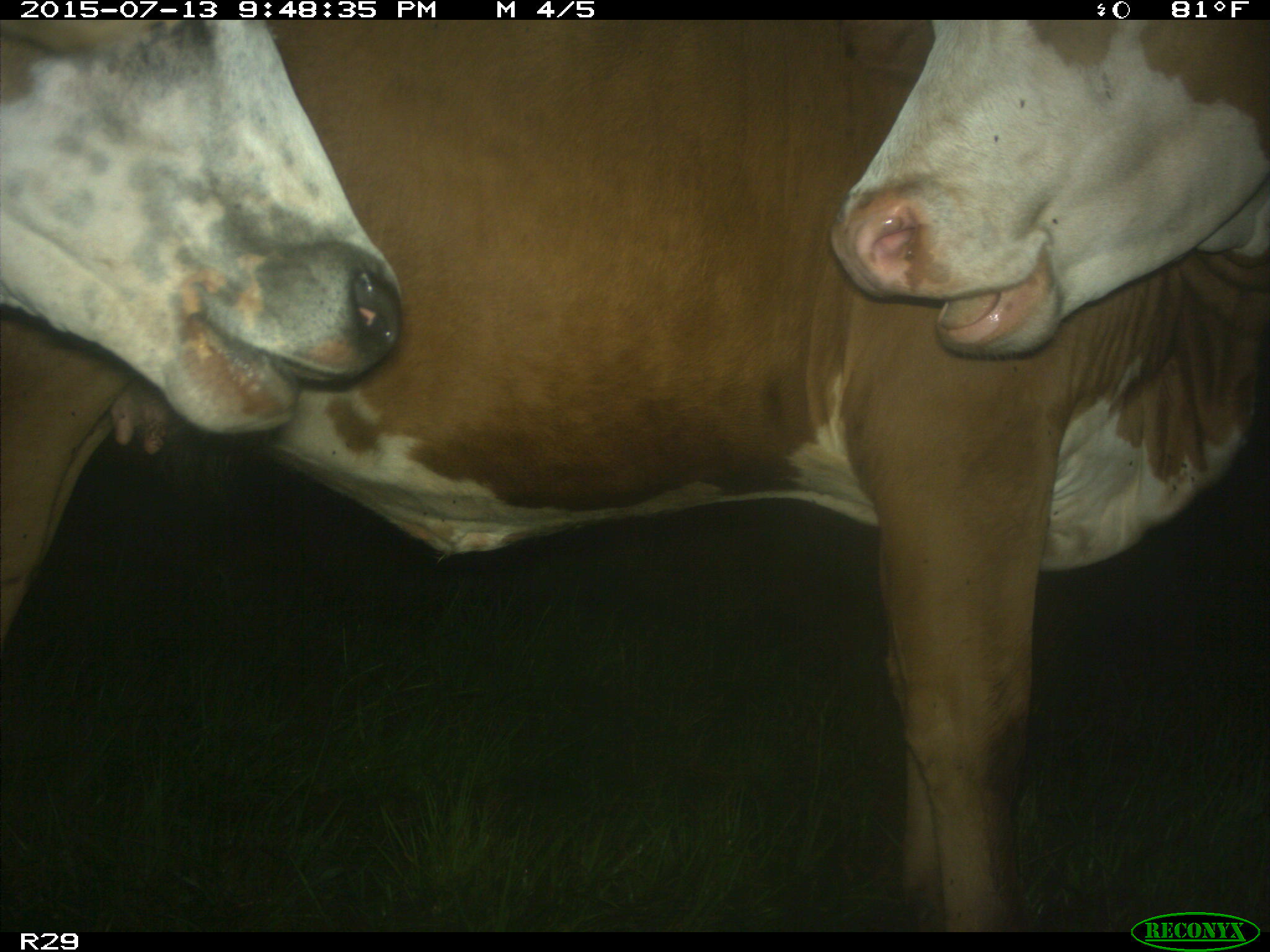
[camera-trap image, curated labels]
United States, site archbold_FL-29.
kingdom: Animalia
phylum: Chordata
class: Mammalia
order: Artiodactyla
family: Bovidae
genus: Bos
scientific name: Bos taurus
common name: domestic cow